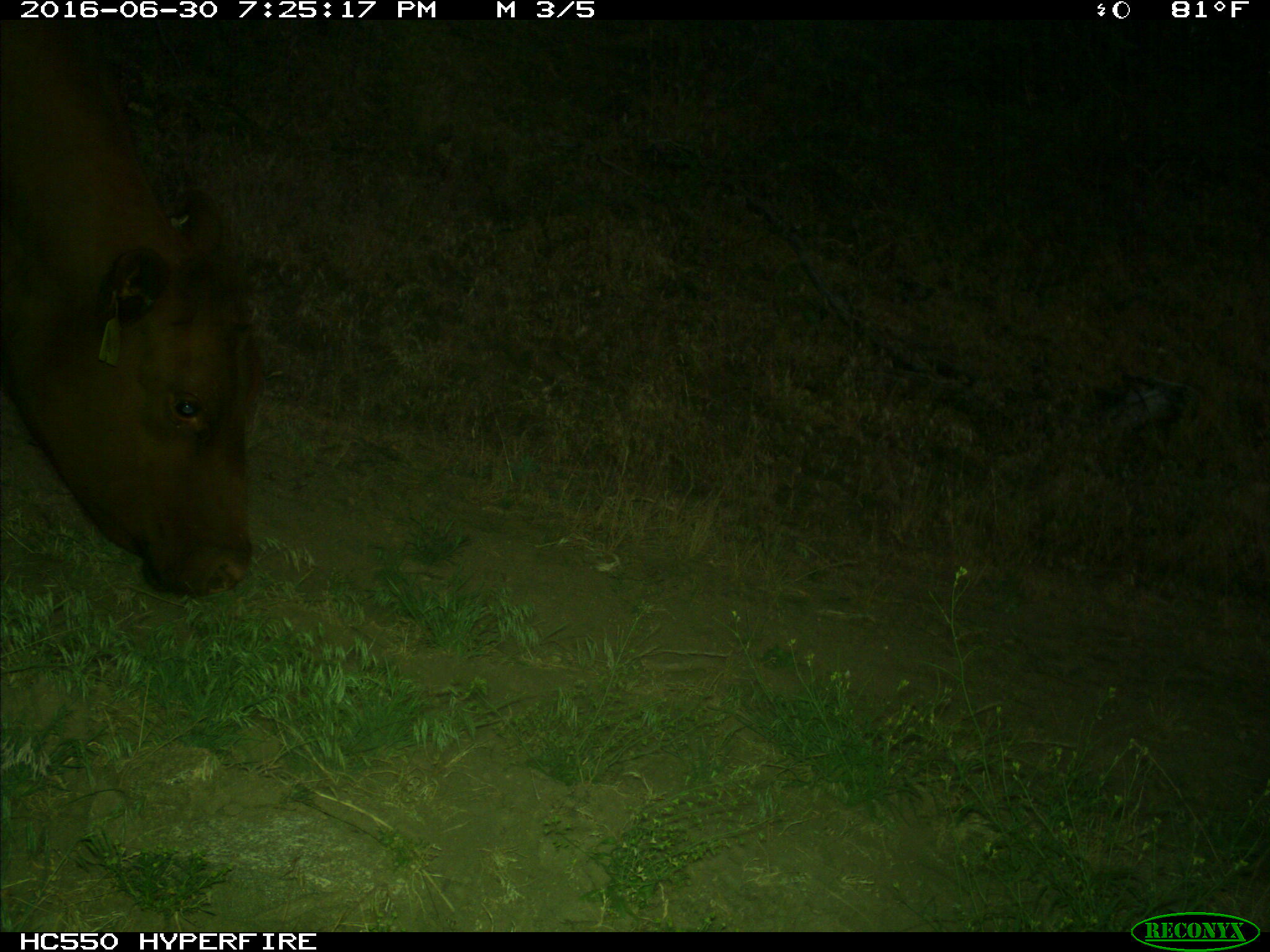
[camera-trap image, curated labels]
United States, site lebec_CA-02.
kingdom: Animalia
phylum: Chordata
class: Mammalia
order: Artiodactyla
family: Bovidae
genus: Bos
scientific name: Bos taurus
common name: domestic cow